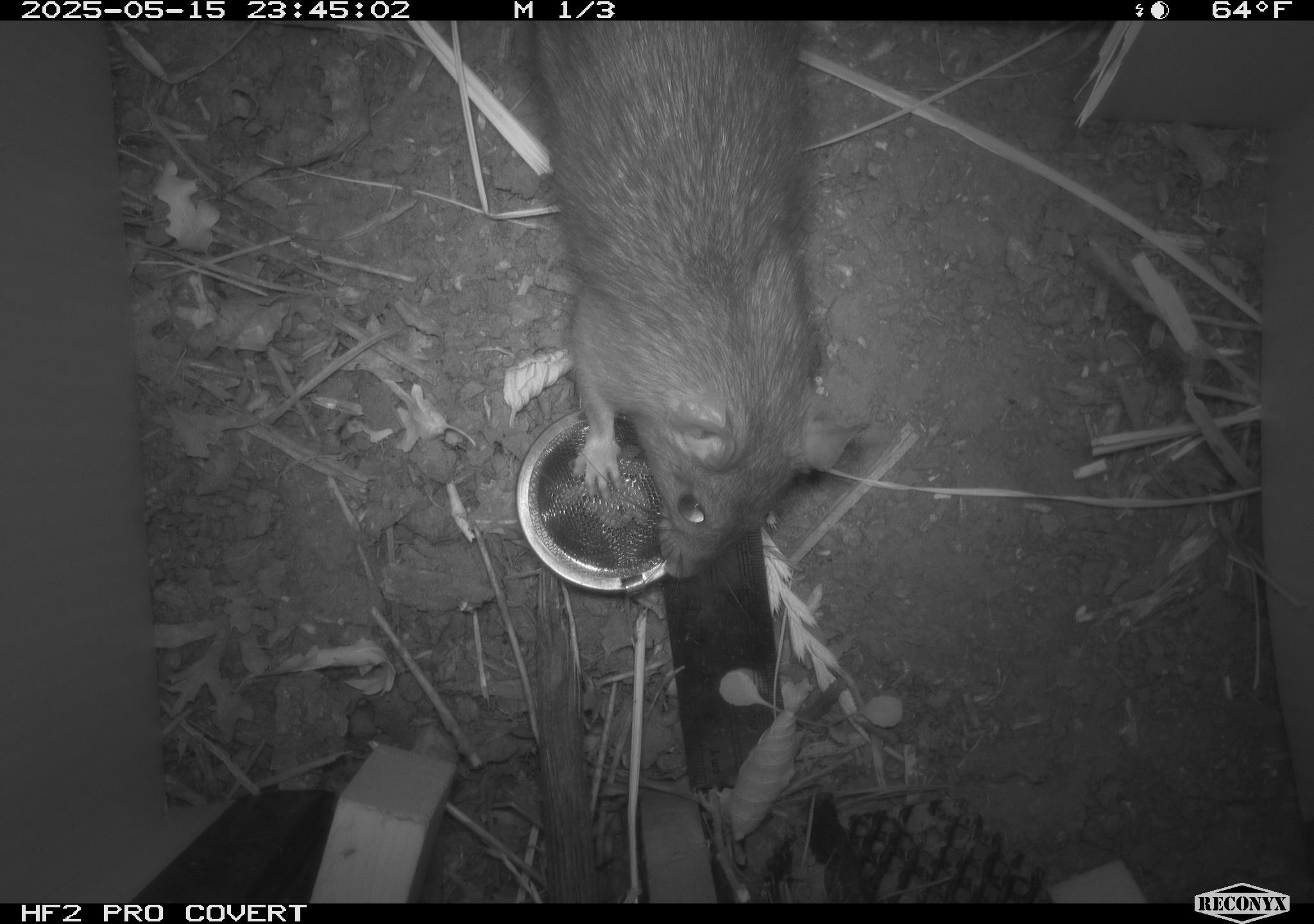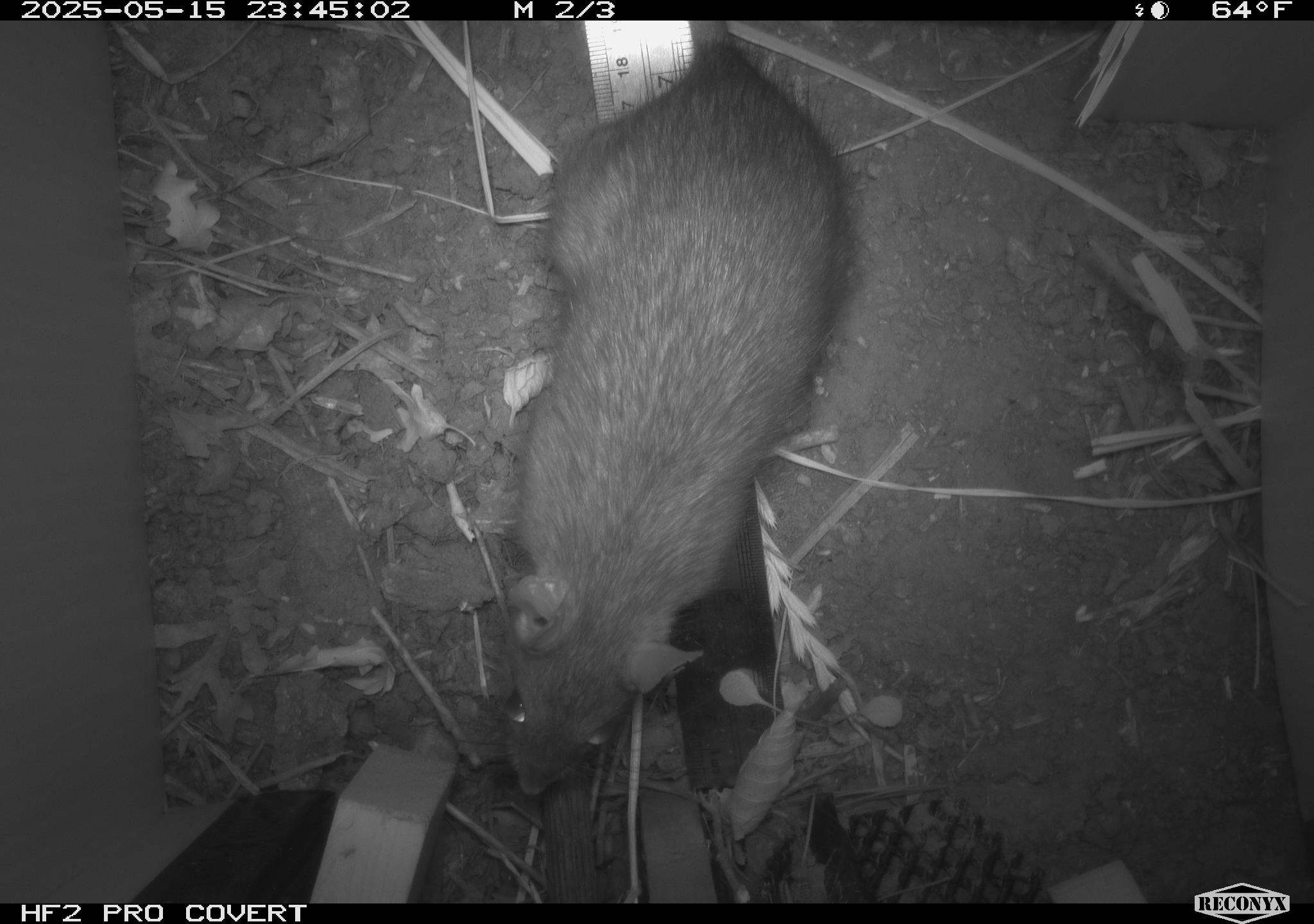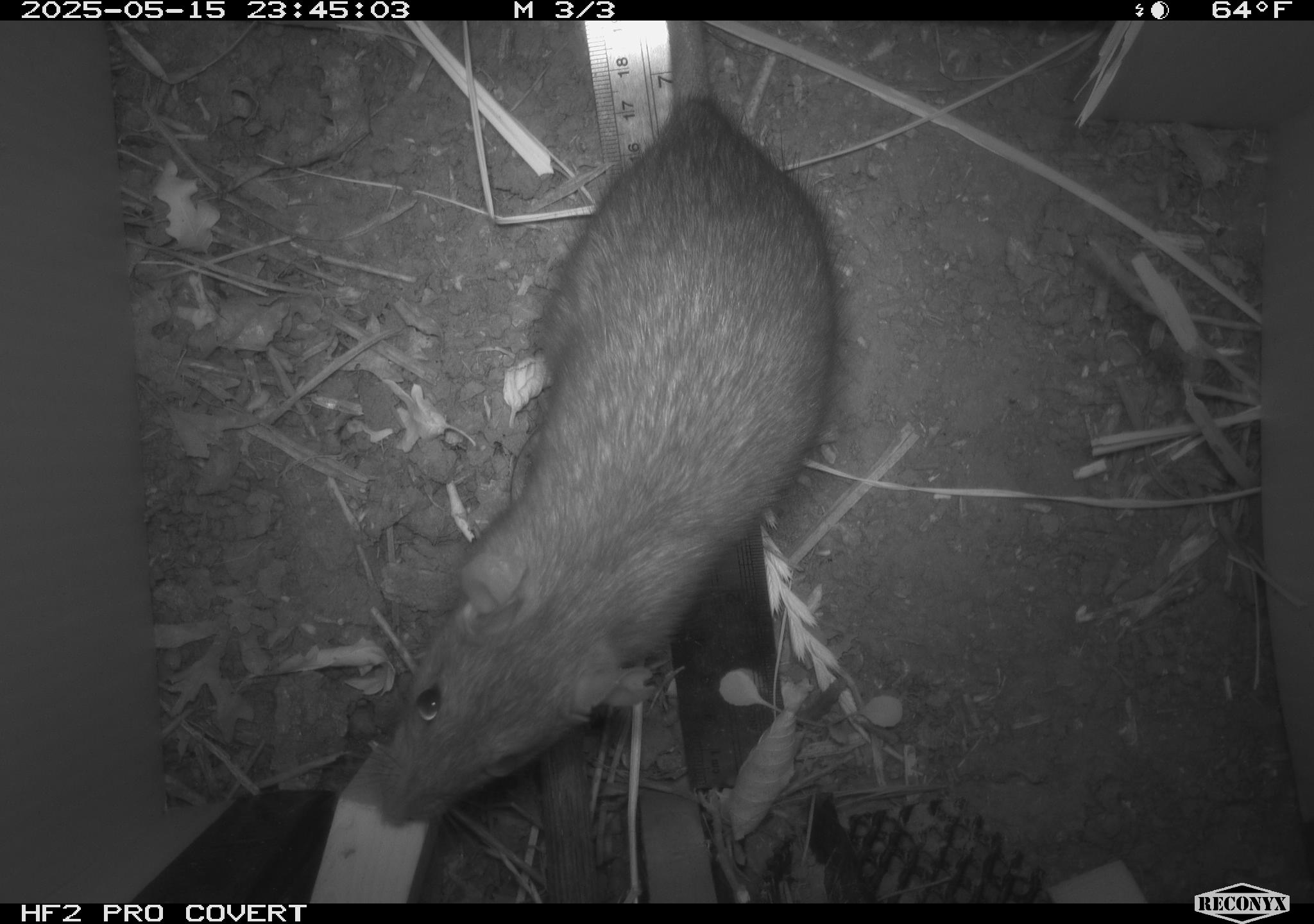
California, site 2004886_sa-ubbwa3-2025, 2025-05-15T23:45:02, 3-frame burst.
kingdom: Animalia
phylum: Chordata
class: Mammalia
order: Rodentia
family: Muridae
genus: Rattus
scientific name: Rattus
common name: rat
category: rattus species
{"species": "rattus species (rat) (Rattus)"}